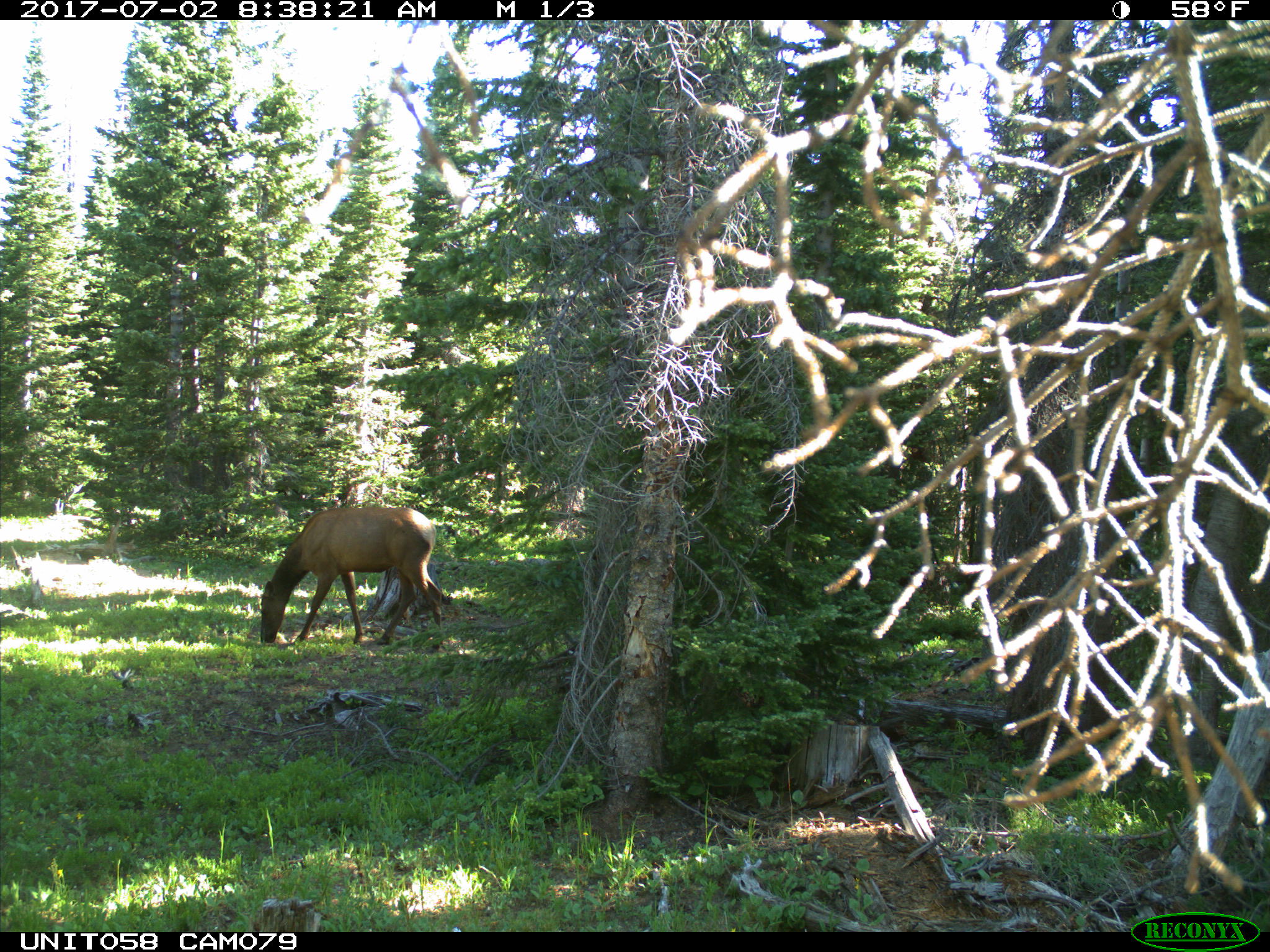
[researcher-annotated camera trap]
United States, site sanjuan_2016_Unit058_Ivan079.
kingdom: Animalia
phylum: Chordata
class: Mammalia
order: Artiodactyla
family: Cervidae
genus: Cervus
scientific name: Cervus elaphus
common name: red deer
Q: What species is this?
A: Cervus elaphus (red deer).